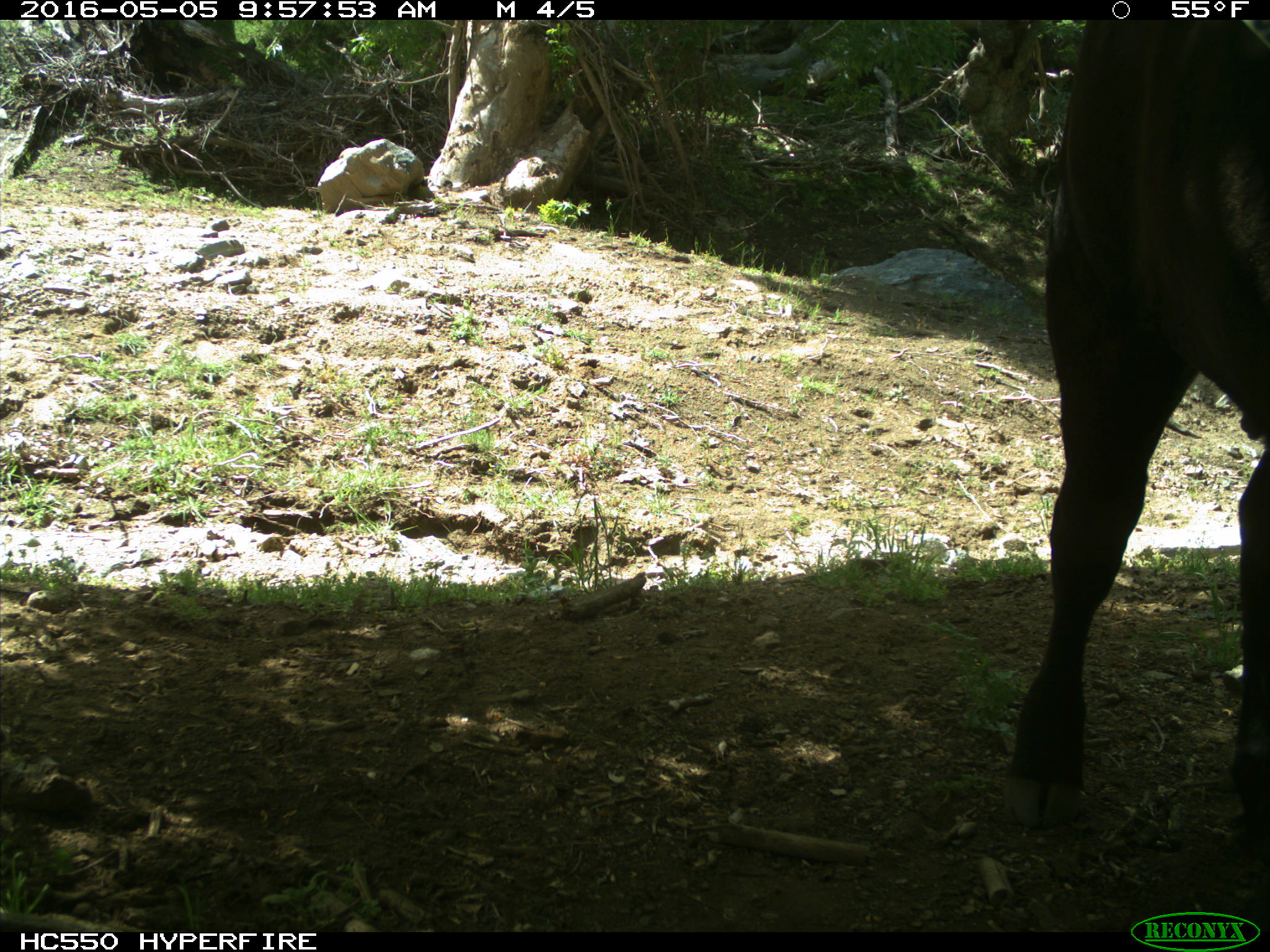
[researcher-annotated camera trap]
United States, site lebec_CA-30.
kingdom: Animalia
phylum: Chordata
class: Mammalia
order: Artiodactyla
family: Bovidae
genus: Bos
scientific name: Bos taurus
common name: domestic cow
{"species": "Bos taurus (domestic cow)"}